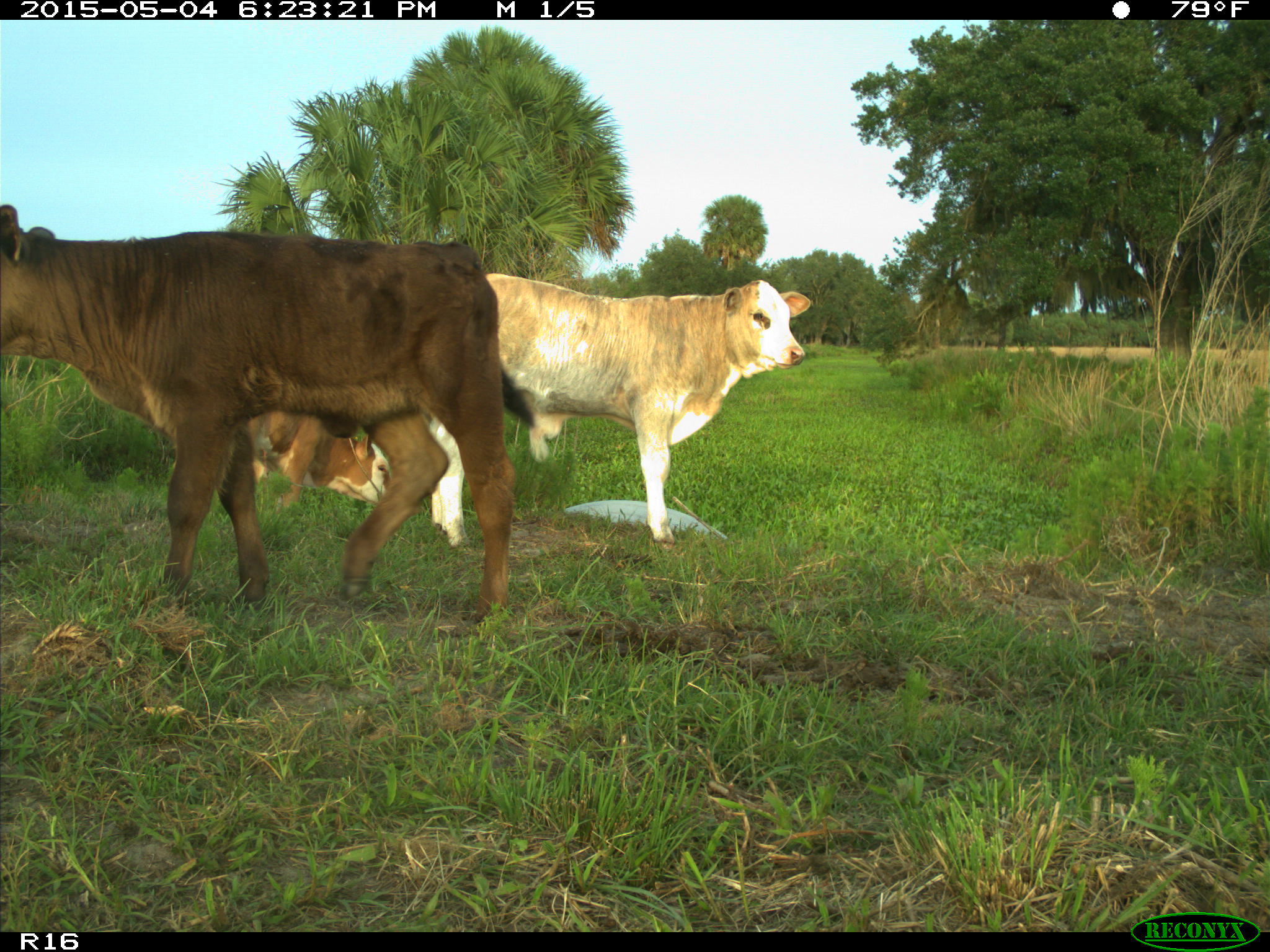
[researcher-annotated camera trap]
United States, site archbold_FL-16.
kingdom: Animalia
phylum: Chordata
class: Mammalia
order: Artiodactyla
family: Bovidae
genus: Bos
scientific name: Bos taurus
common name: domestic cow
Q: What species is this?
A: Bos taurus (domestic cow).